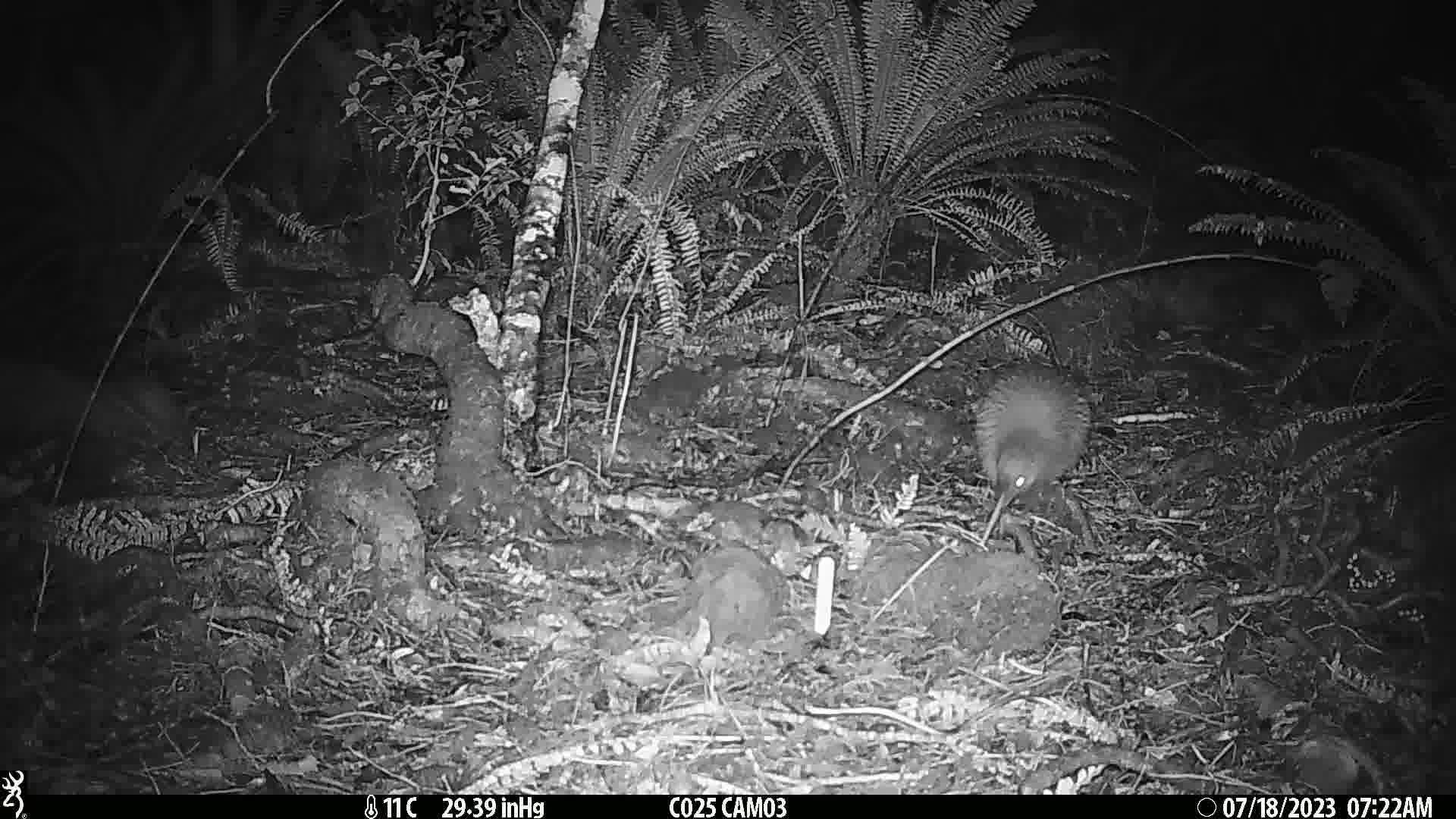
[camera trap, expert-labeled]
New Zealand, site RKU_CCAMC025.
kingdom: Animalia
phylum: Chordata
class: Aves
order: Apterygiformes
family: Apterygidae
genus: Apteryx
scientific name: Apteryx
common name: kiwi